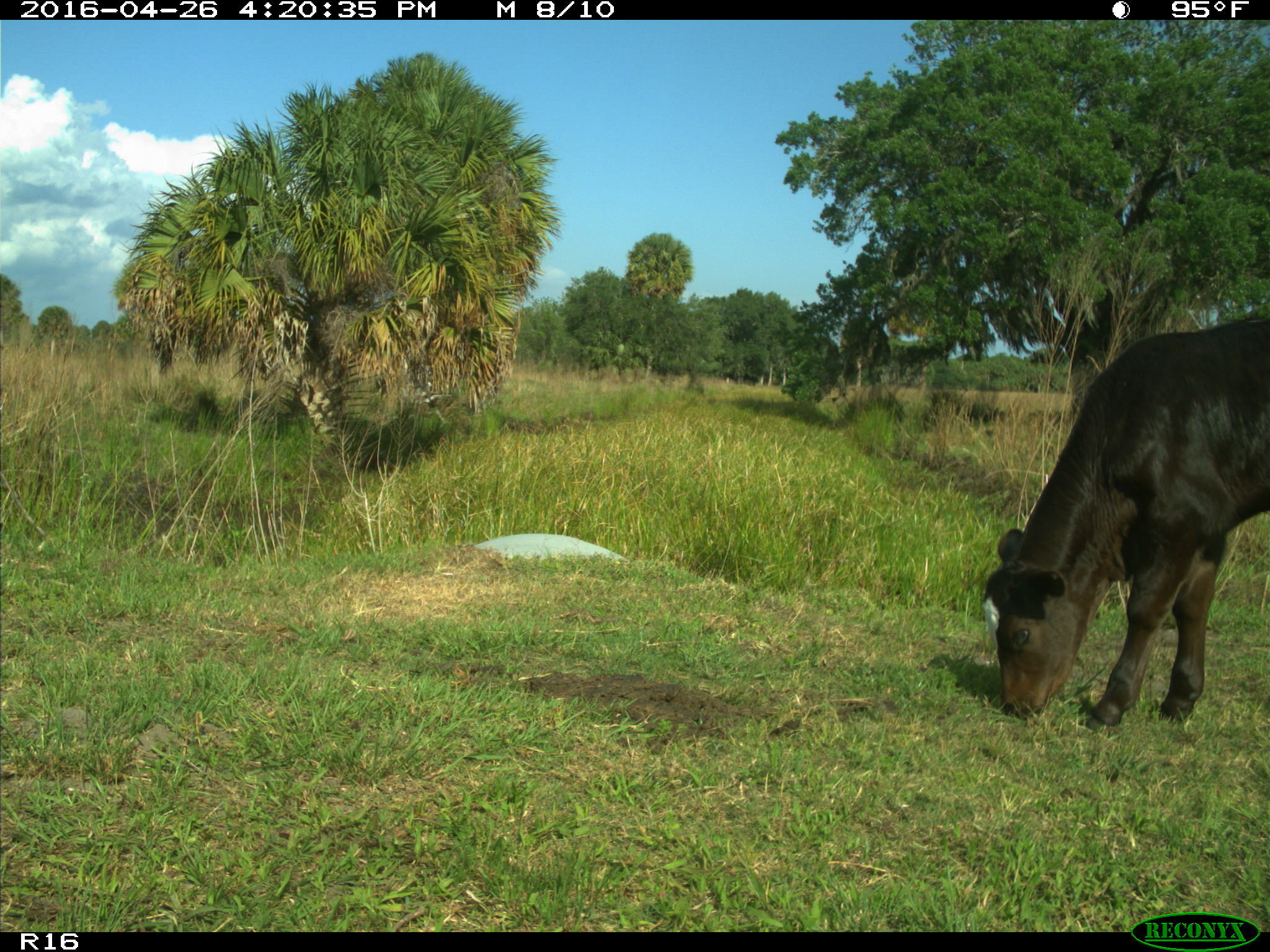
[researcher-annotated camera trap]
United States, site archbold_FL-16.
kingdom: Animalia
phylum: Chordata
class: Mammalia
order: Artiodactyla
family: Bovidae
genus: Bos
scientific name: Bos taurus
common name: domestic cow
Bos taurus (domestic cow).